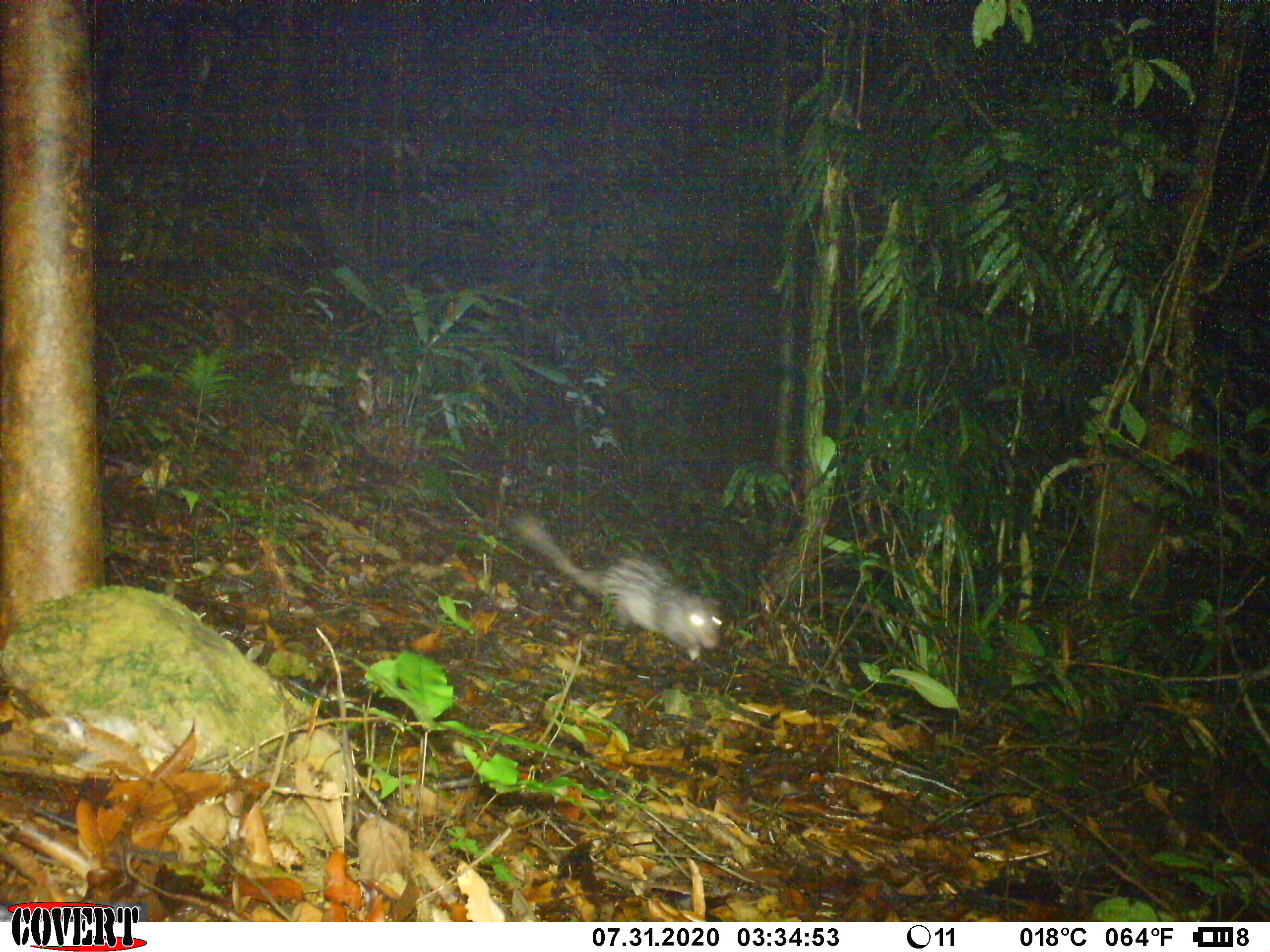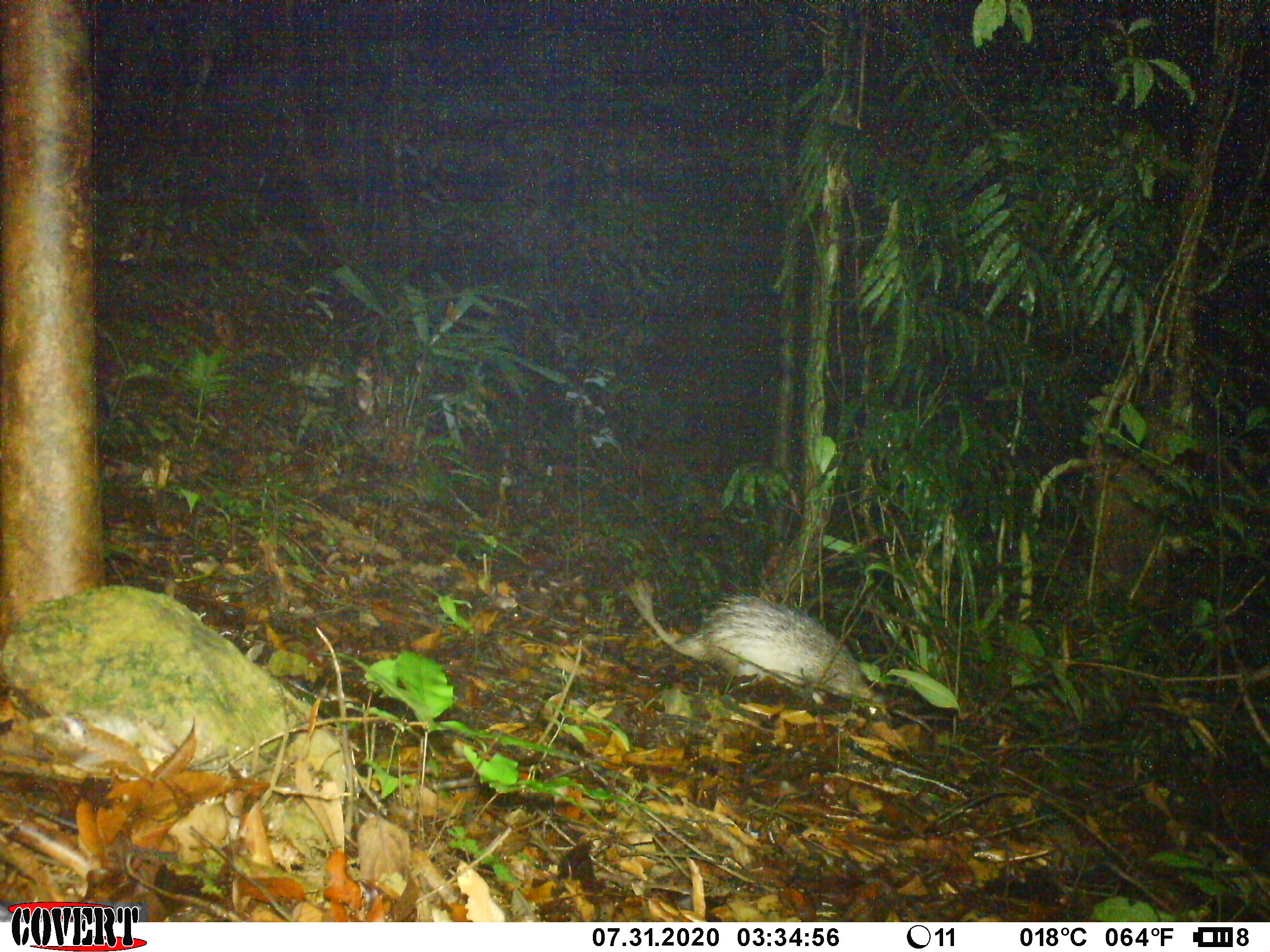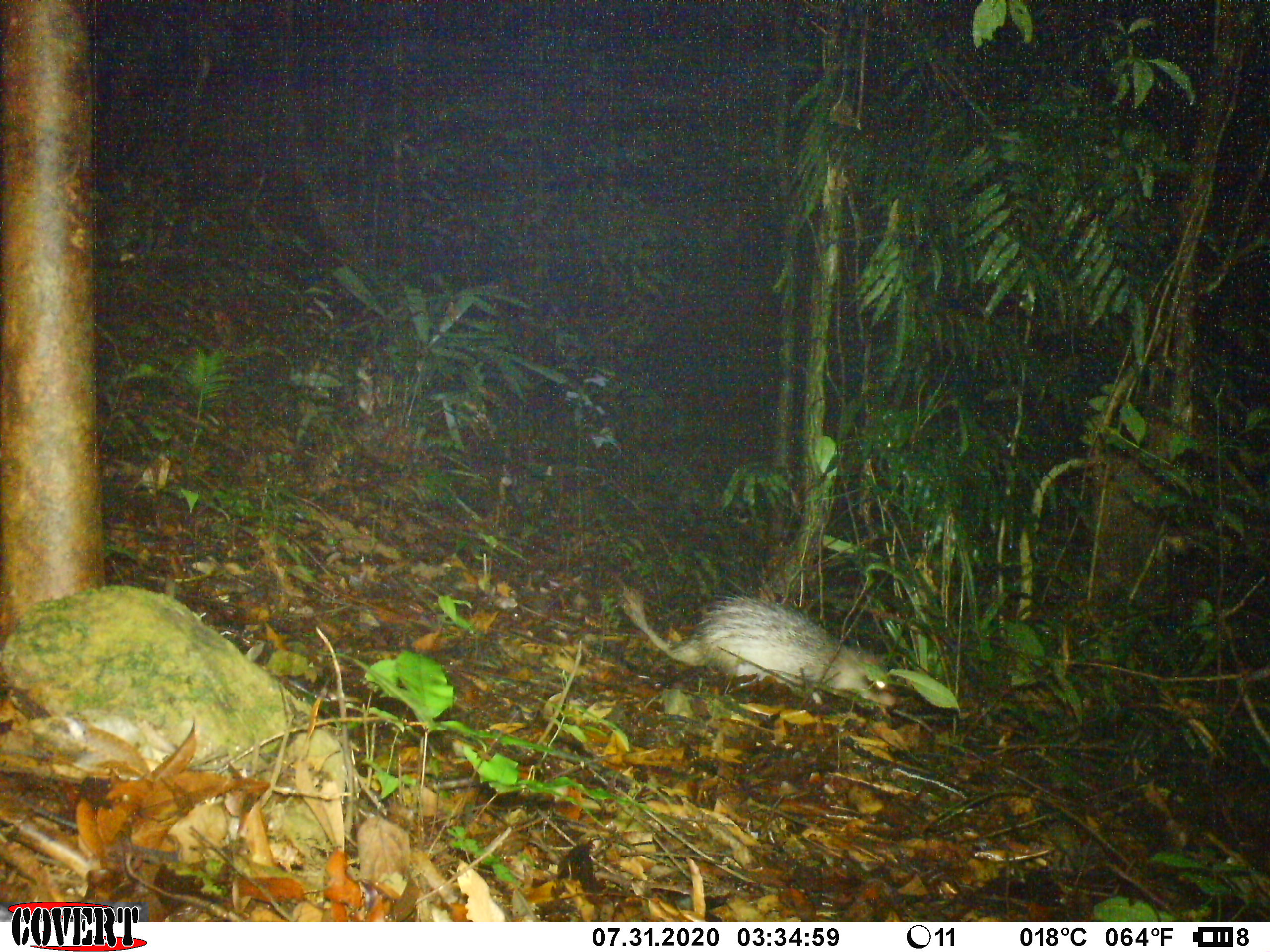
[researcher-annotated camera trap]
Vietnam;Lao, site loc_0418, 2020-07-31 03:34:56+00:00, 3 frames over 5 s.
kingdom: Animalia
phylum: Chordata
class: Mammalia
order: Rodentia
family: Hystricidae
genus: Atherurus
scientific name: Atherurus macrourus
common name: asiatic brush-tailed porcupine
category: asiatic brush tailed porcupine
Asiatic brush tailed porcupine (asiatic brush-tailed porcupine) (Atherurus macrourus). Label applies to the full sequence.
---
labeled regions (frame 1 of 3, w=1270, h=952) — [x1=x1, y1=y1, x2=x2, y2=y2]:
asiatic brush tailed porcupine: [x1=510, y1=513, x2=724, y2=659]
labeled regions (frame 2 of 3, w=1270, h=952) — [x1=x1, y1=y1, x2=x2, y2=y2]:
asiatic brush tailed porcupine: [x1=627, y1=575, x2=892, y2=721]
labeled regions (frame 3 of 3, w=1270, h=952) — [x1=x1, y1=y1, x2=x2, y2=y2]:
asiatic brush tailed porcupine: [x1=618, y1=583, x2=898, y2=708]